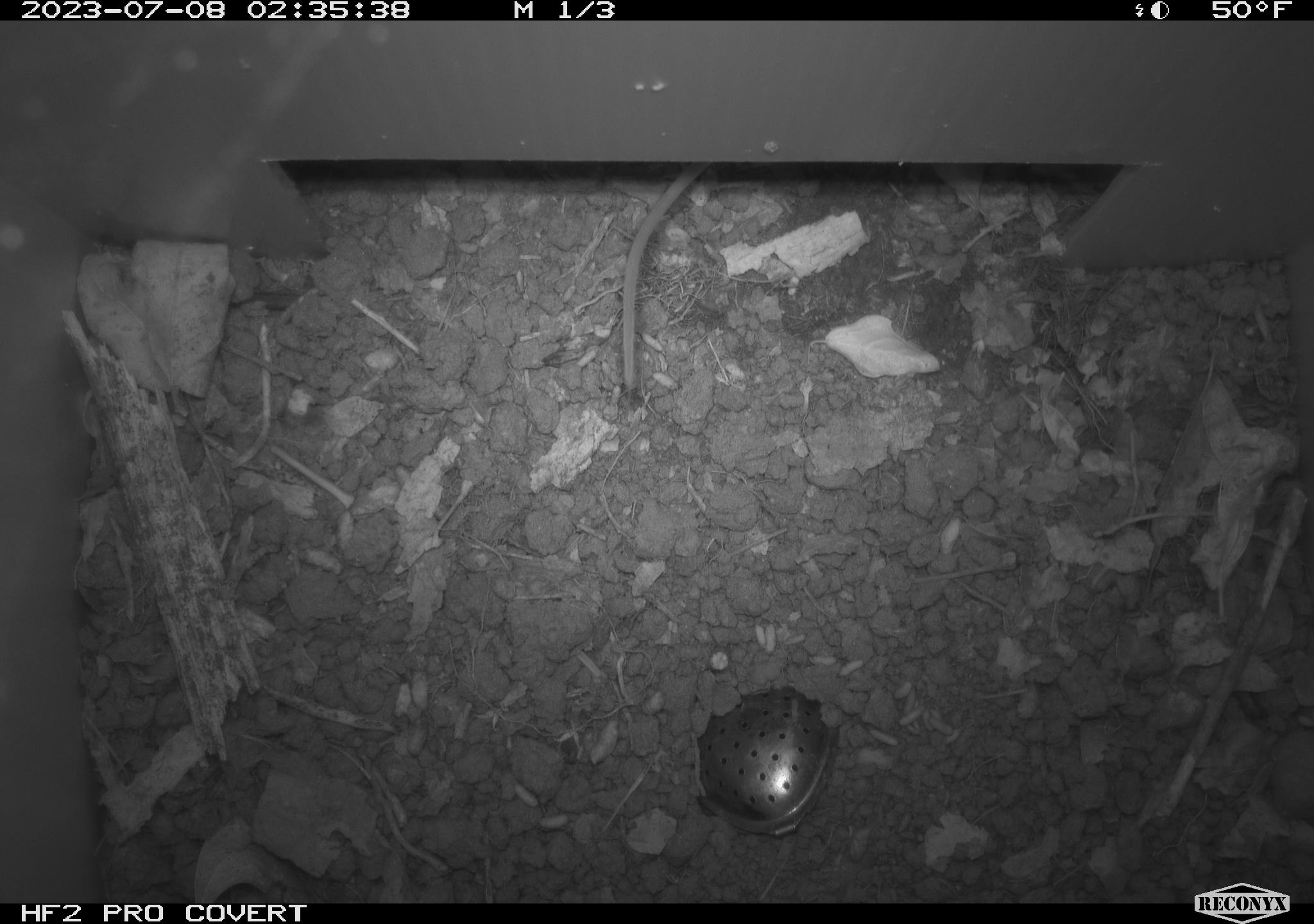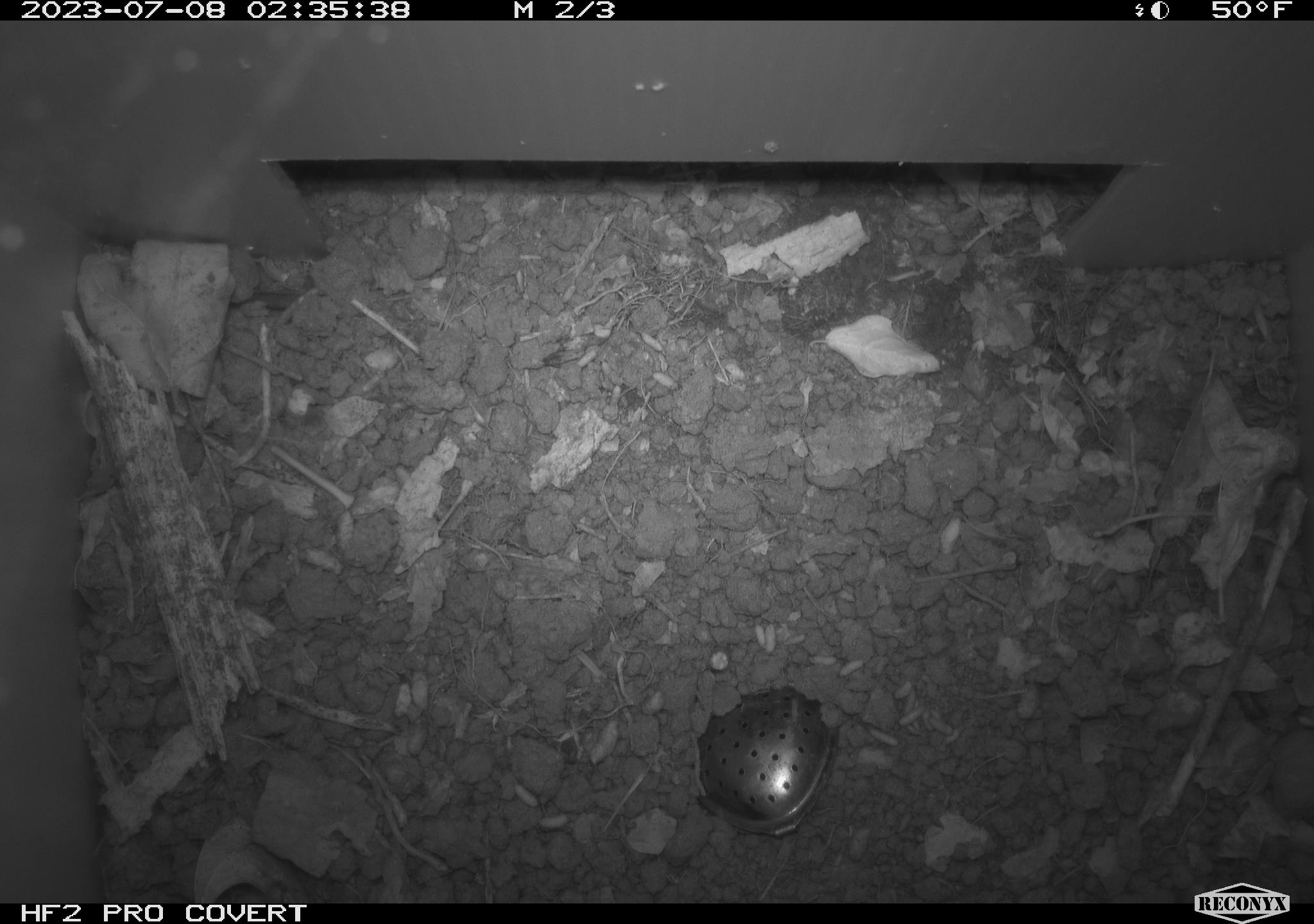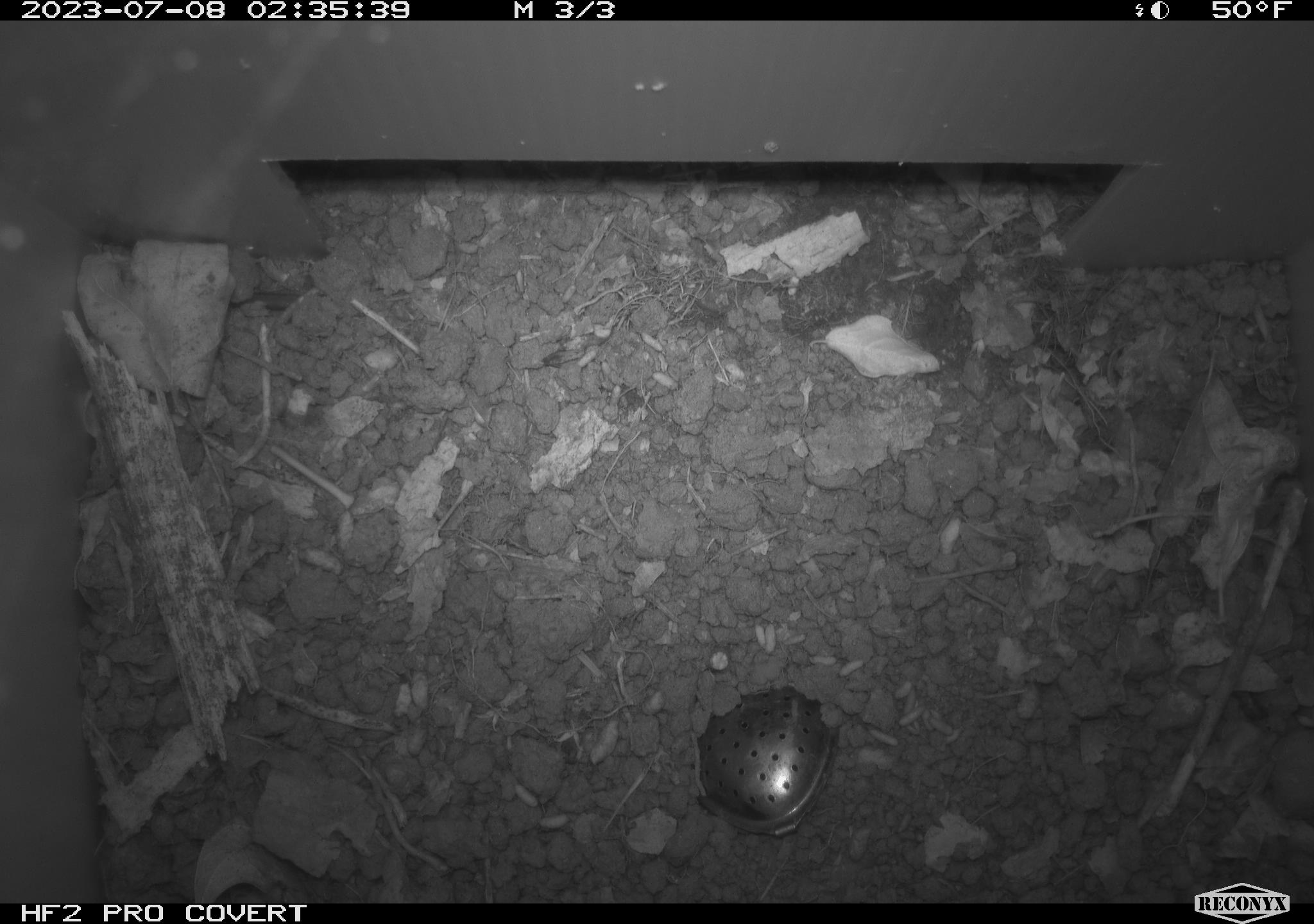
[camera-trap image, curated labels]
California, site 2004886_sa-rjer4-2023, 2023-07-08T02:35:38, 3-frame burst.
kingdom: Animalia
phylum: Chordata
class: Mammalia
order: Rodentia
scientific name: Rodentia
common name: mouse species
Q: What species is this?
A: Mouse species (Rodentia).